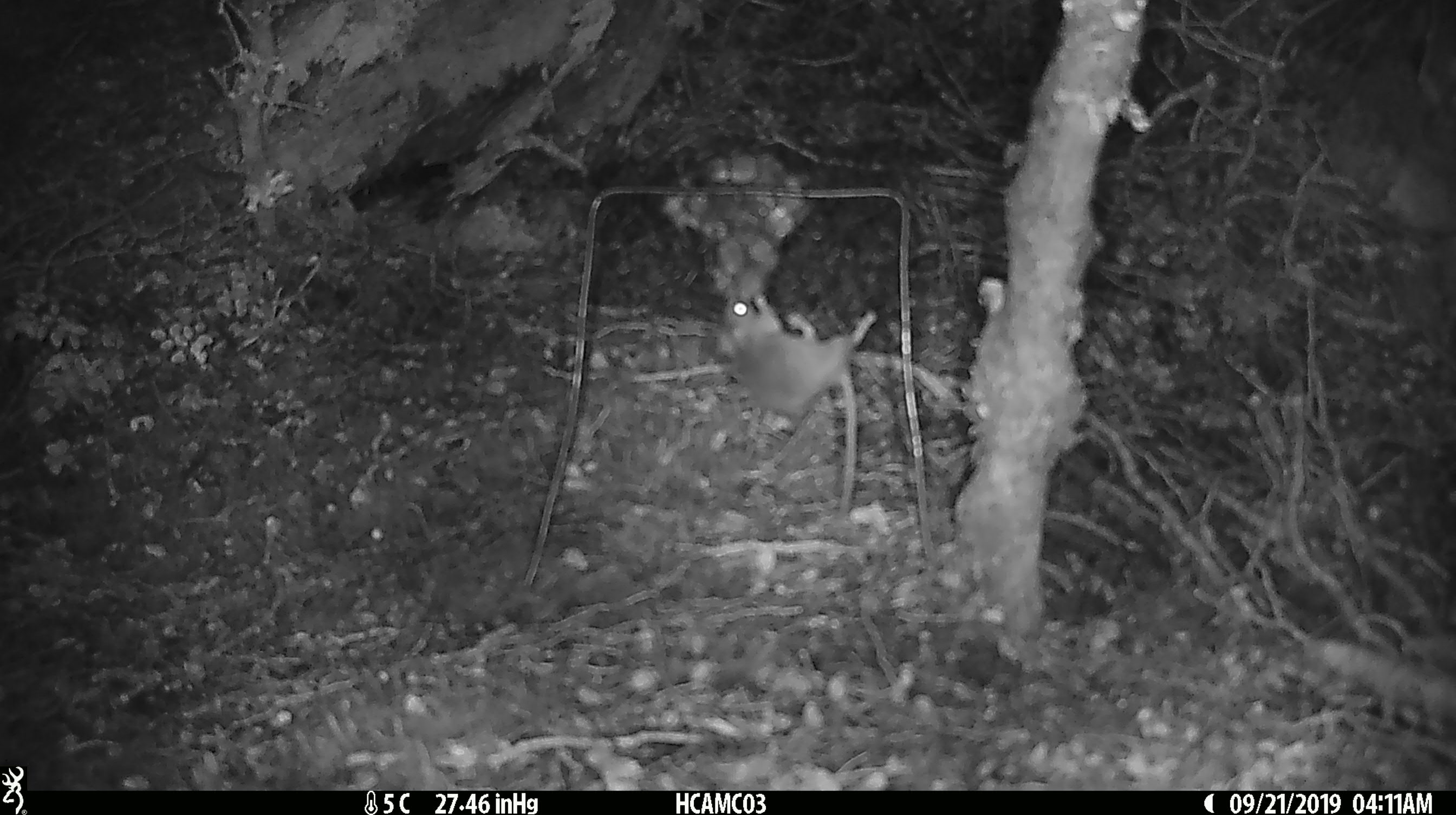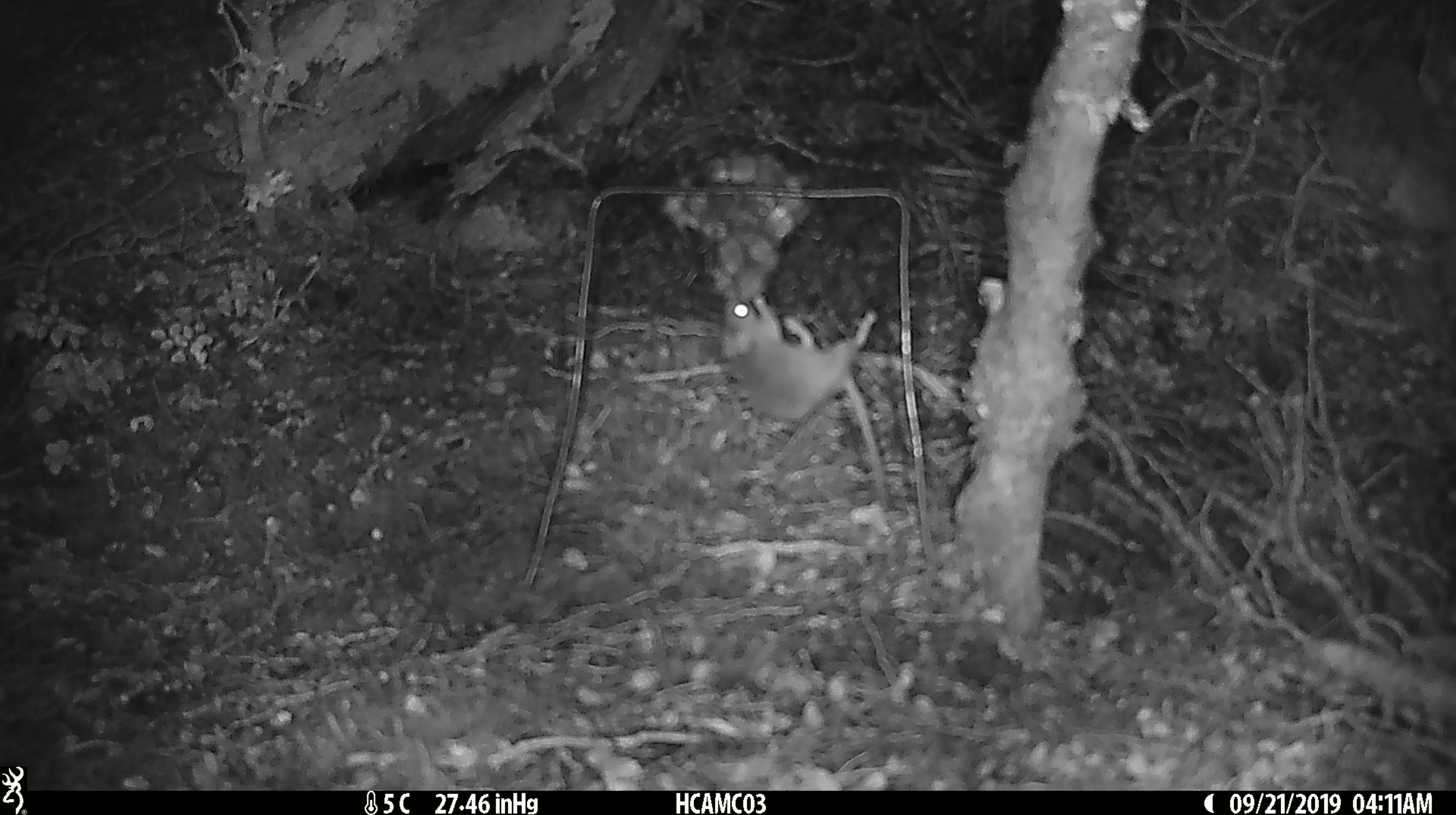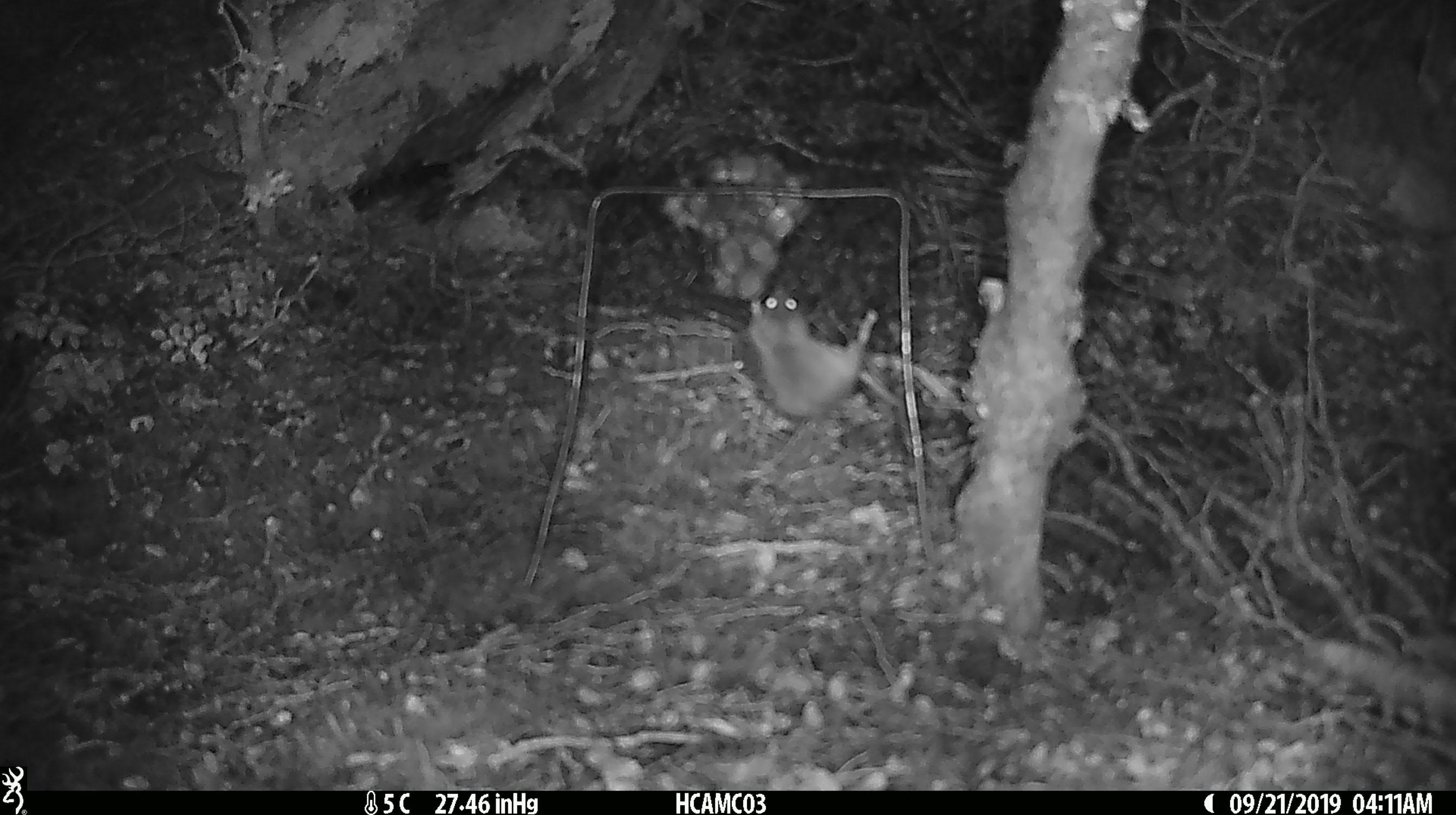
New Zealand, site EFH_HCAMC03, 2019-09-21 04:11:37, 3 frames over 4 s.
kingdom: Animalia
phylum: Chordata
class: Mammalia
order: Rodentia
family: Muridae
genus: Mus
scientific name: Mus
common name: mouse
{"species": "mouse (Mus)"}